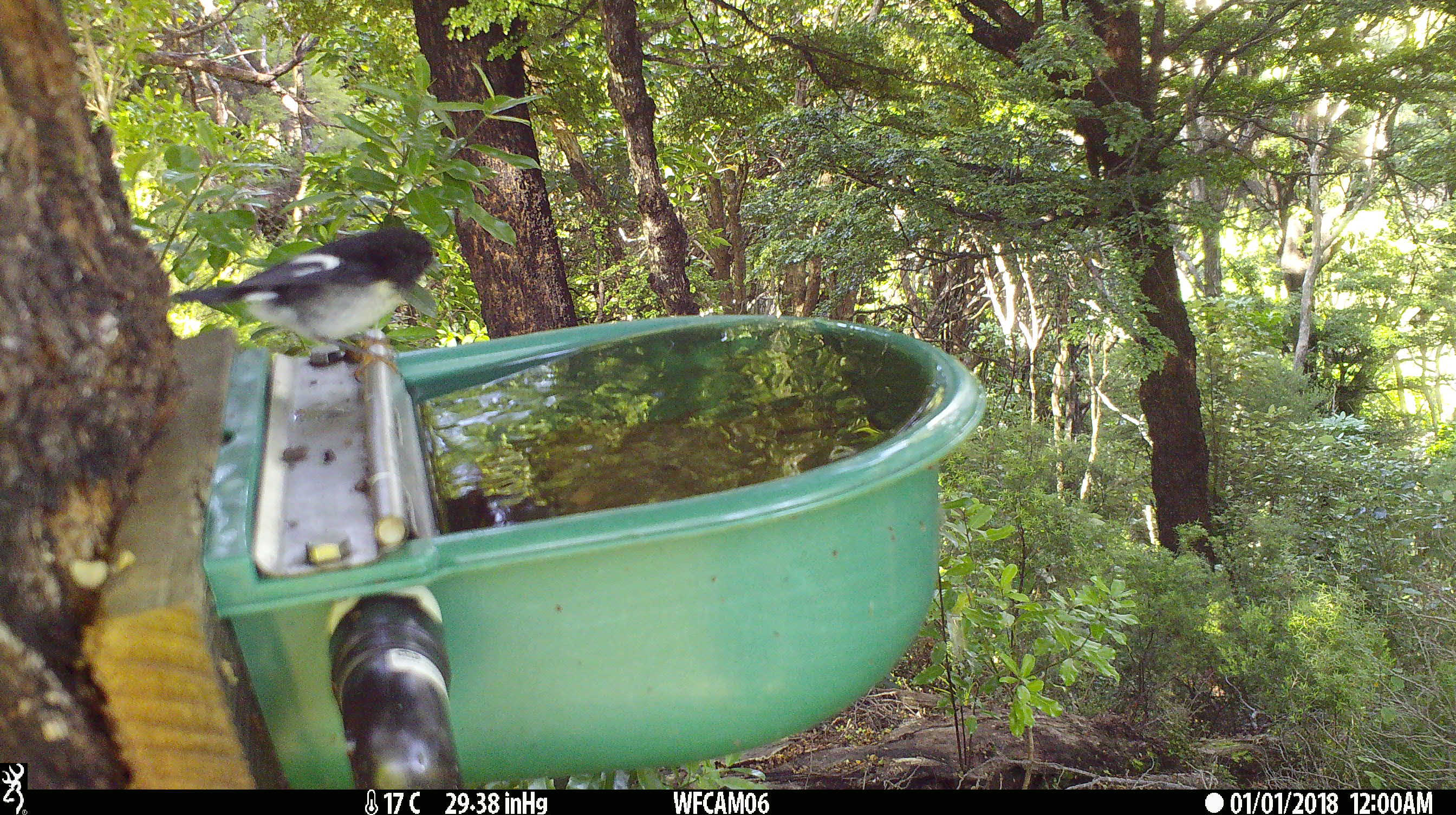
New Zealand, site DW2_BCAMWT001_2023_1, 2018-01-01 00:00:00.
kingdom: Animalia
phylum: Chordata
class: Aves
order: Passeriformes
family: Petroicidae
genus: Petroica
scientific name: Petroica macrocephala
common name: tomtit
Tomtit (Petroica macrocephala).